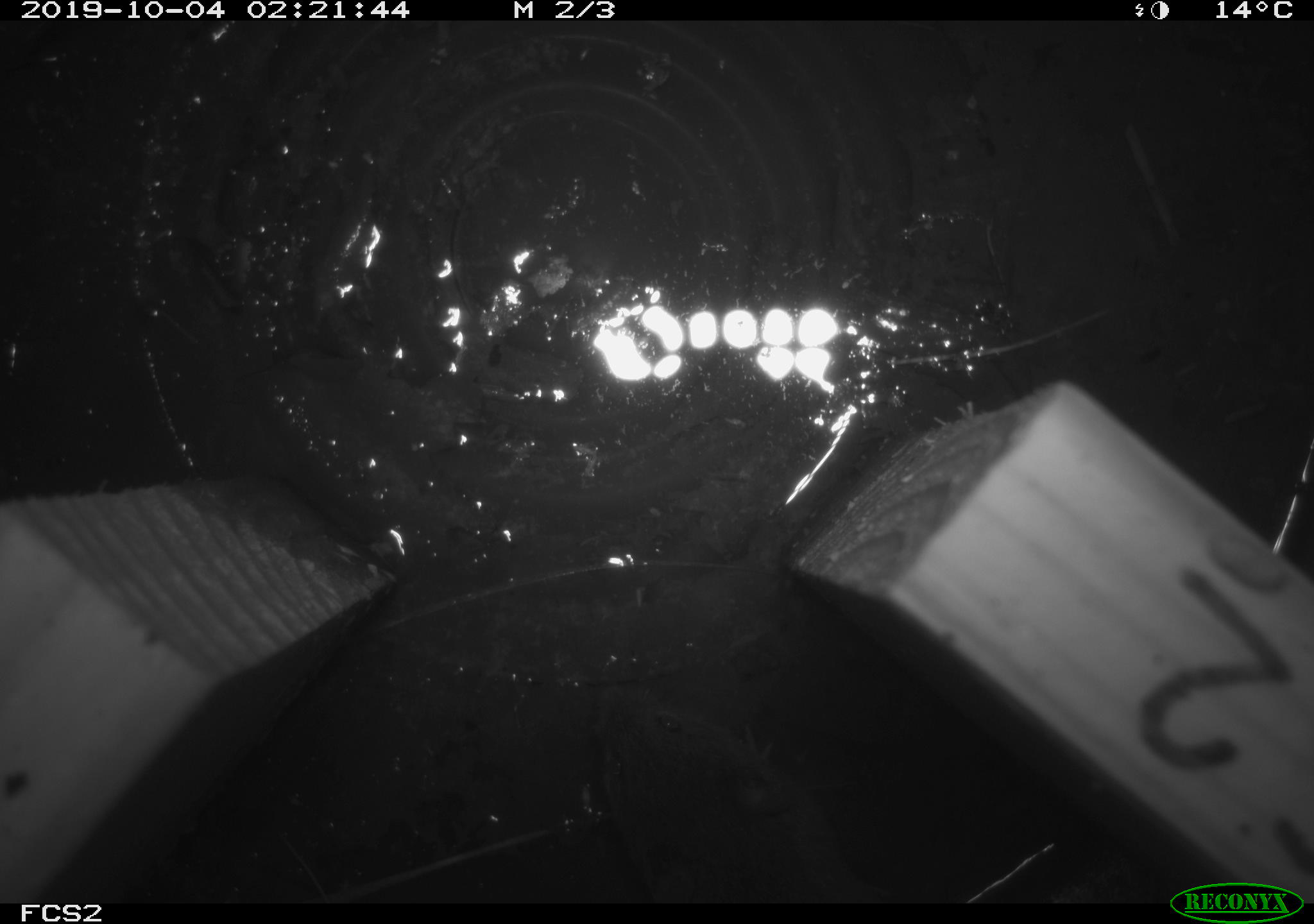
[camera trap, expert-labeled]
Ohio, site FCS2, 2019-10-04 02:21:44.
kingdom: Animalia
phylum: Chordata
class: Mammalia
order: Rodentia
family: Cricetidae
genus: Microtus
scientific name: Microtus pennsylvanicus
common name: meadow vole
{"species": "meadow vole (Microtus pennsylvanicus)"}